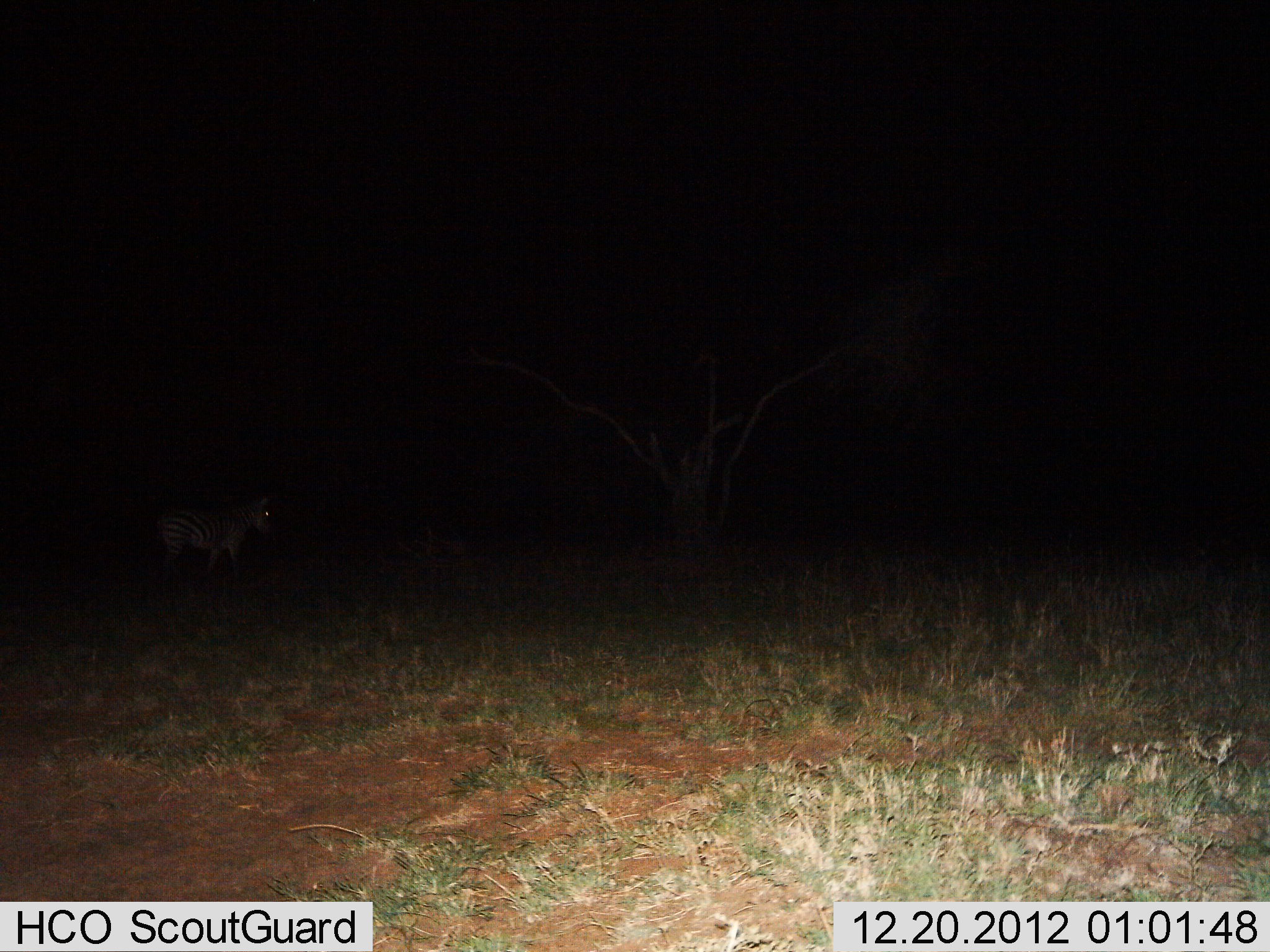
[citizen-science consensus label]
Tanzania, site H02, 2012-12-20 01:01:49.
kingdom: Animalia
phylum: Chordata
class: Mammalia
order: Perissodactyla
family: Equidae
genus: Equus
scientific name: Equus quagga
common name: plains zebra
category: zebra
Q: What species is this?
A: Zebra (plains zebra) (Equus quagga).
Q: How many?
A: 1.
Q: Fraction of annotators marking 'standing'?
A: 62%.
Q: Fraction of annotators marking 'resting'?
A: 8%.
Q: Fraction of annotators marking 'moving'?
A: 33%.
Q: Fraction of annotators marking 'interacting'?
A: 0%.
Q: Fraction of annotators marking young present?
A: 0%.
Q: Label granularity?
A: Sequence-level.